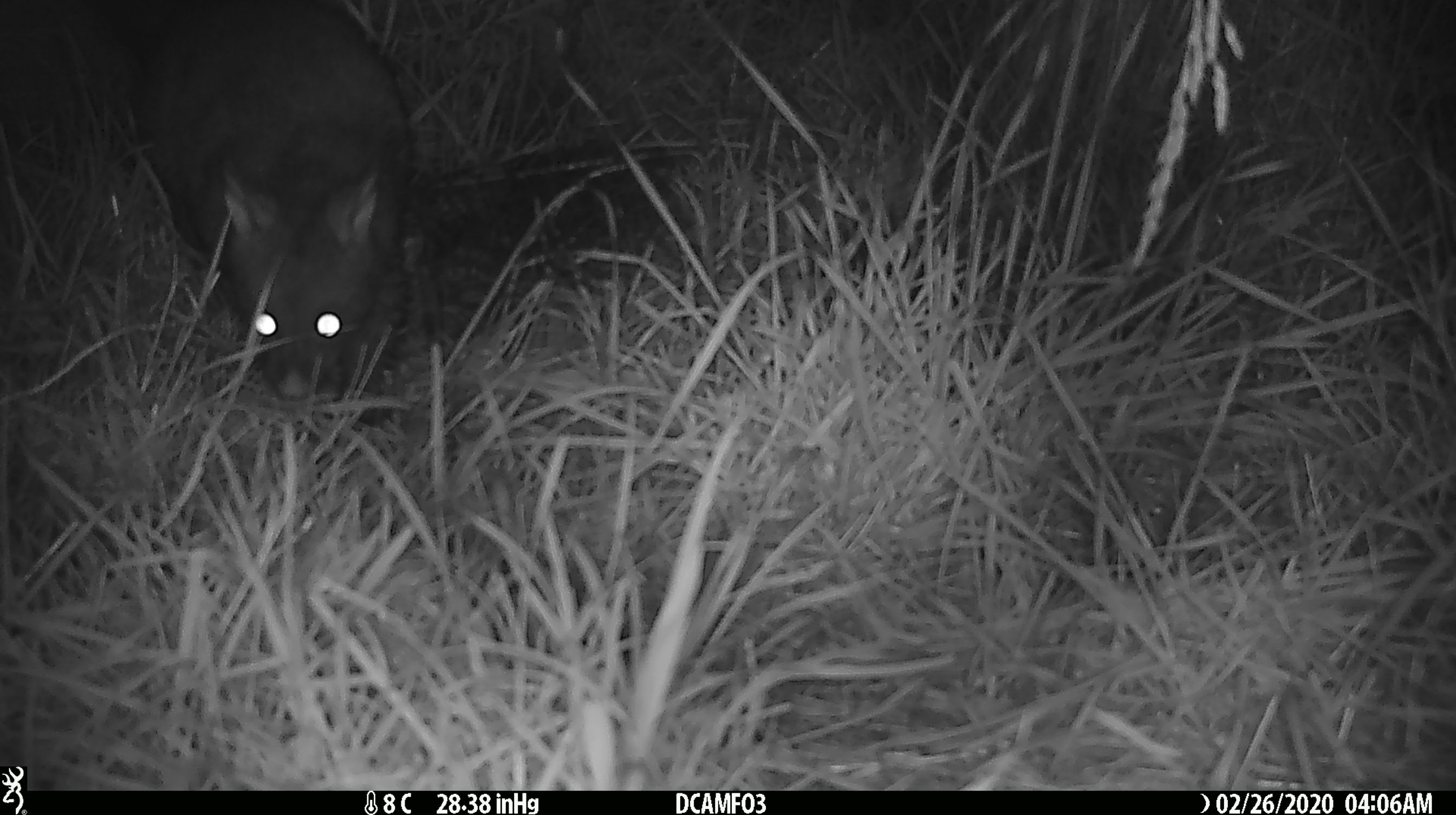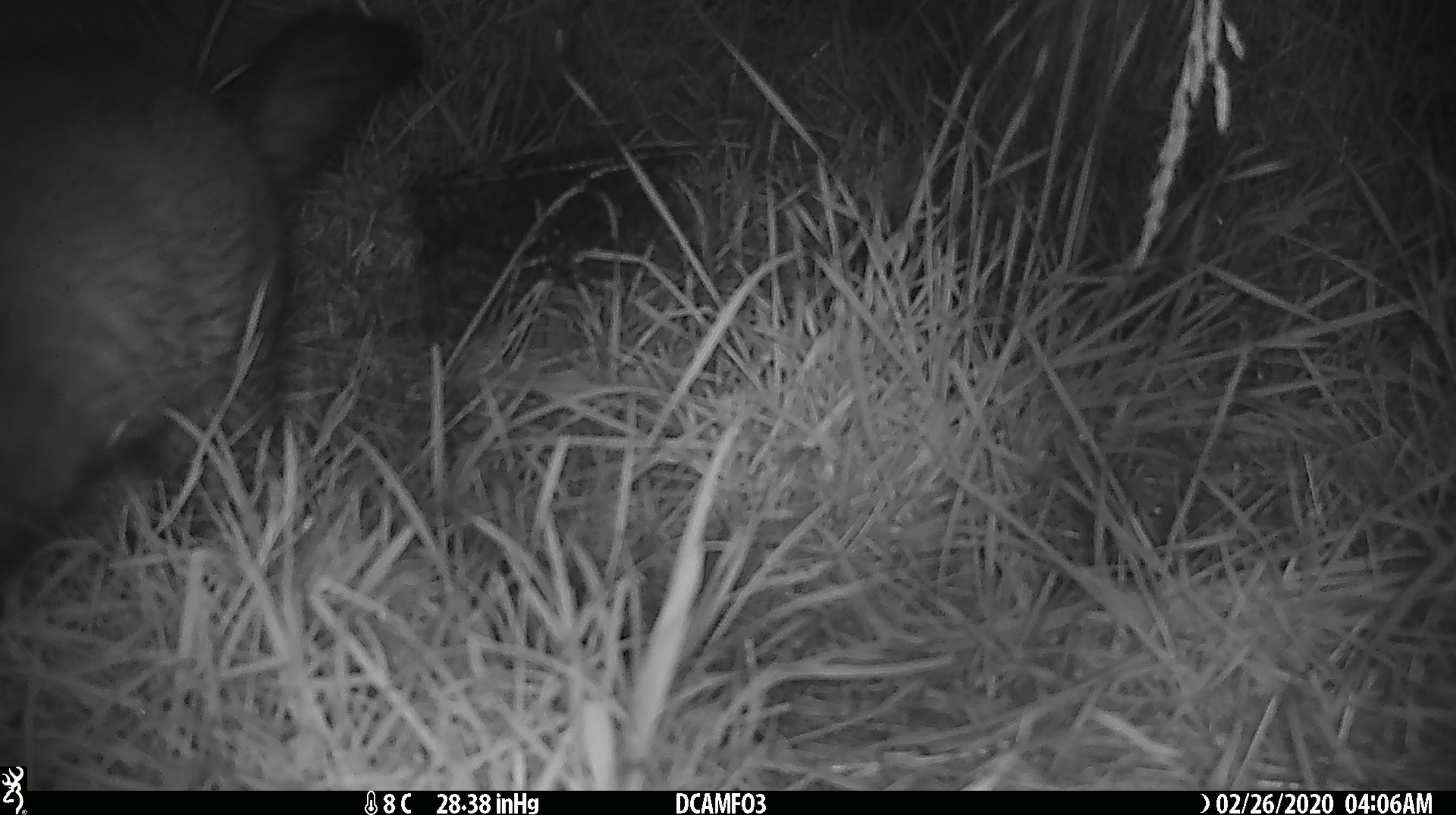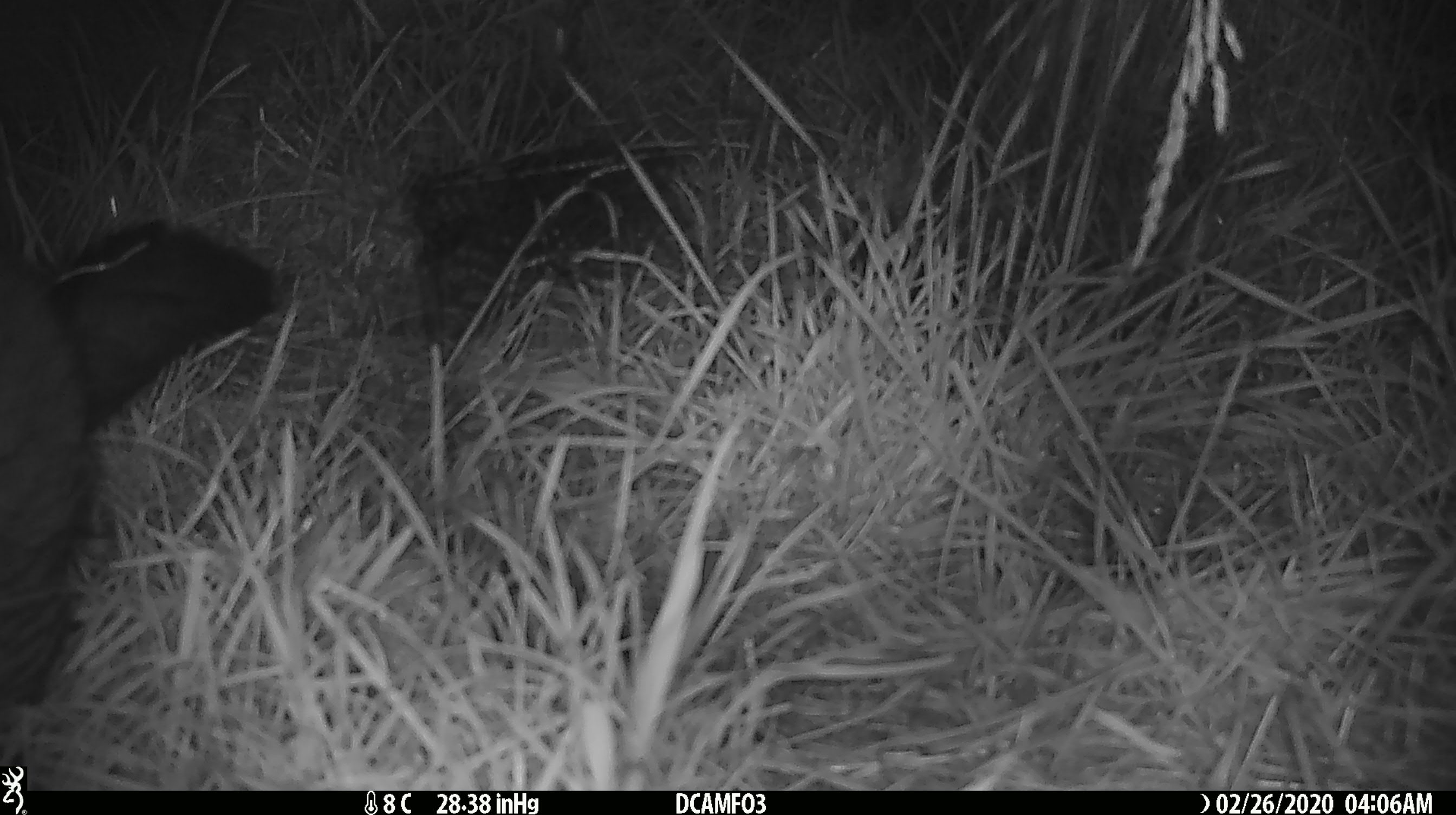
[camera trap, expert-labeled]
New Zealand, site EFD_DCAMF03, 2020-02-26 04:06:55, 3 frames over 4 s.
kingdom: Animalia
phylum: Chordata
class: Mammalia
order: Diprotodontia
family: Phalangeridae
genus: Trichosurus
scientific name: Trichosurus vulpecula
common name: common brushtail possum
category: possum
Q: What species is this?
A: Possum (common brushtail possum) (Trichosurus vulpecula).